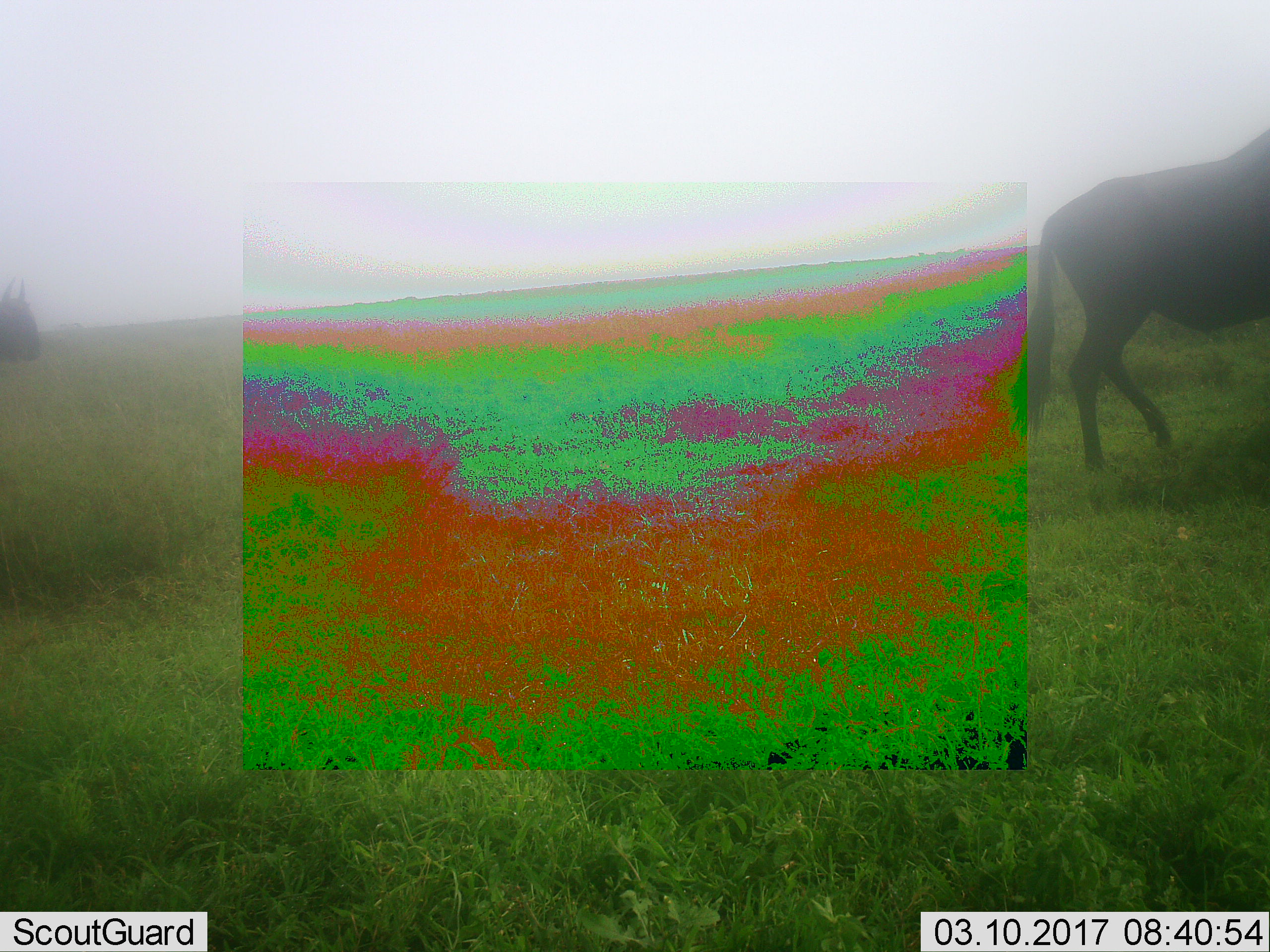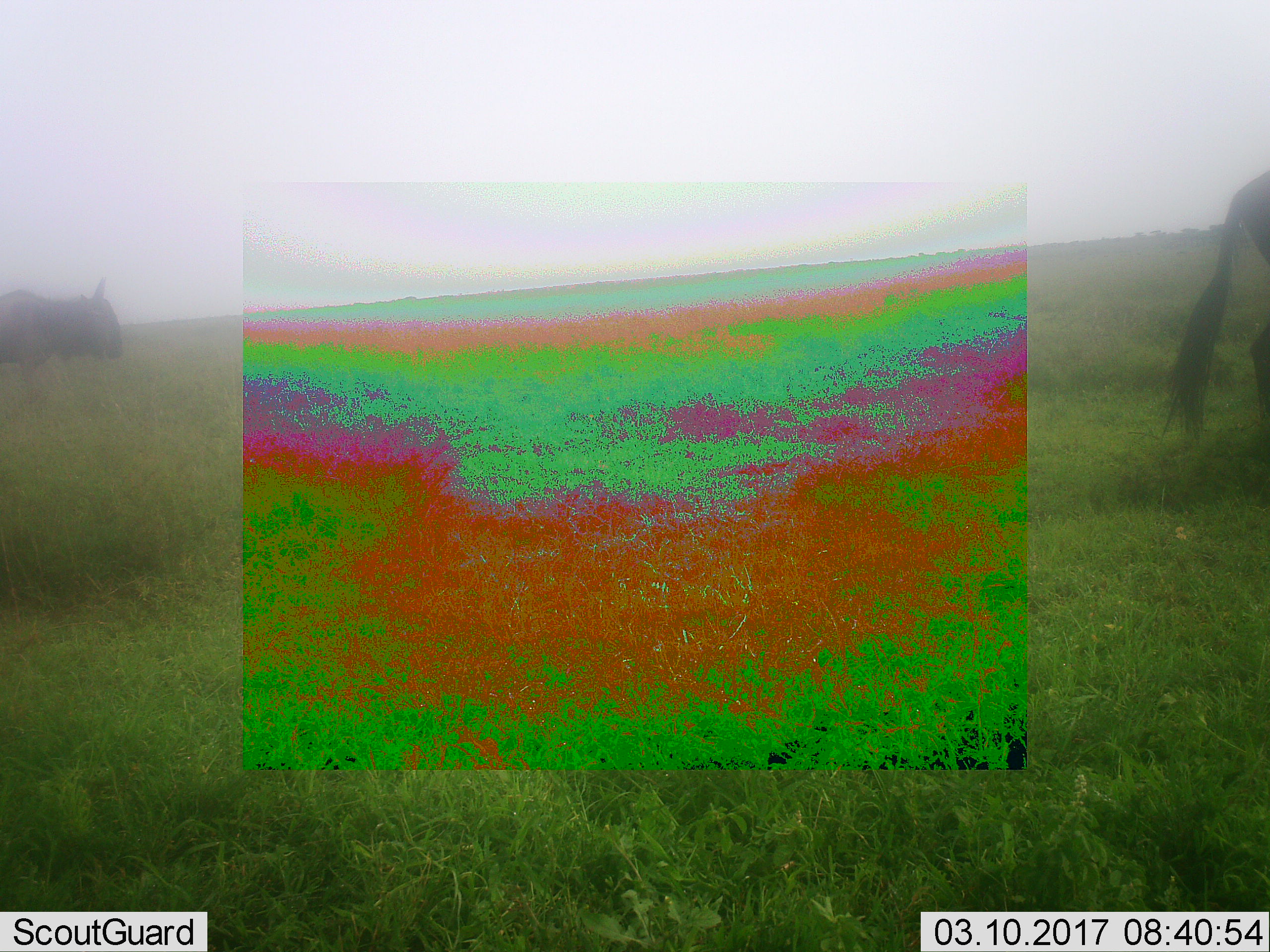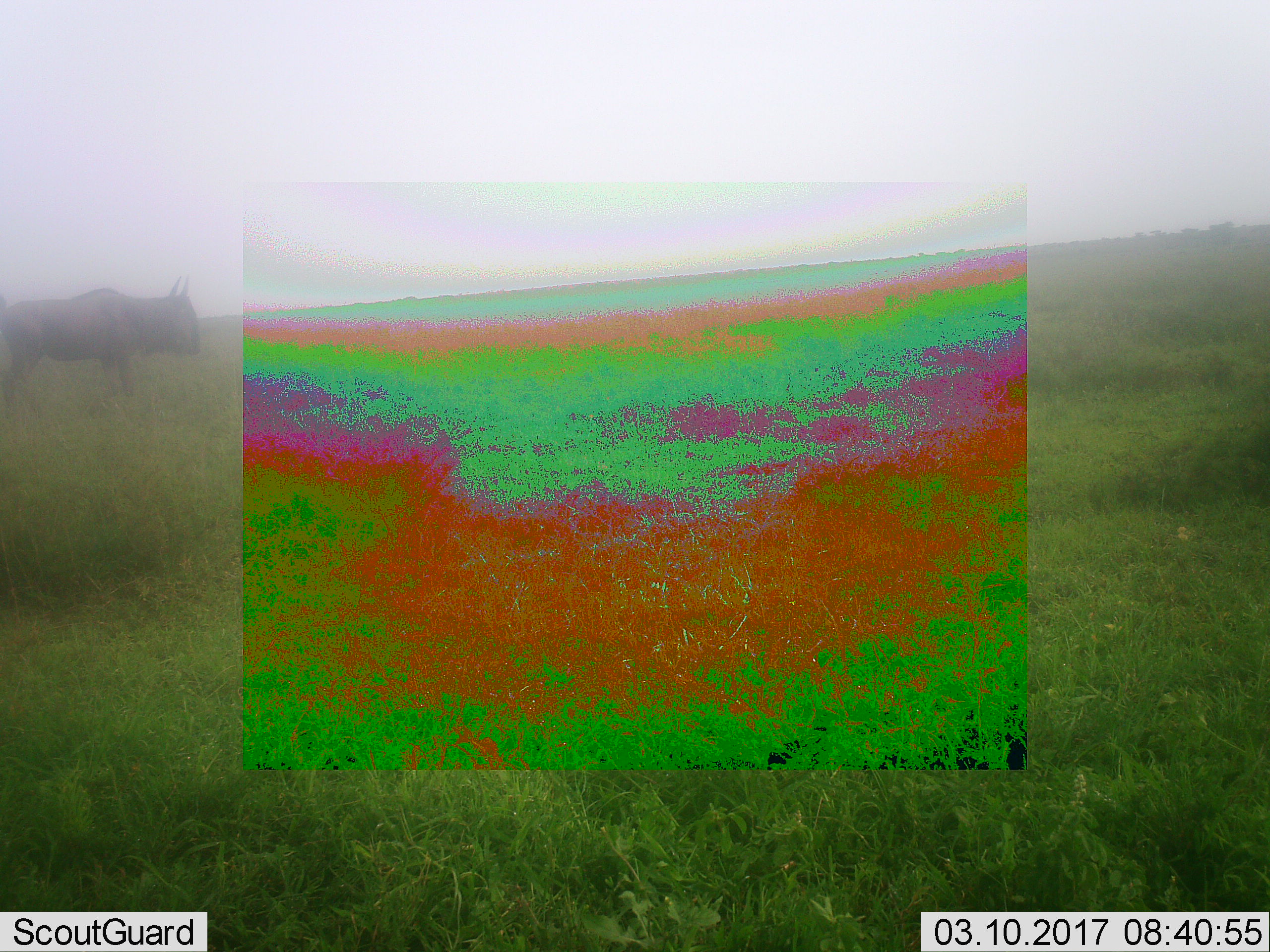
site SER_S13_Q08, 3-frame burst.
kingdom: Animalia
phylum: Chordata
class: Mammalia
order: Artiodactyla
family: Bovidae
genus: Connochaetes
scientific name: Connochaetes taurinus taurinus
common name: blue wildebeest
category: wildebeestblue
Wildebeestblue (blue wildebeest) (Connochaetes taurinus taurinus), count 2. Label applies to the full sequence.